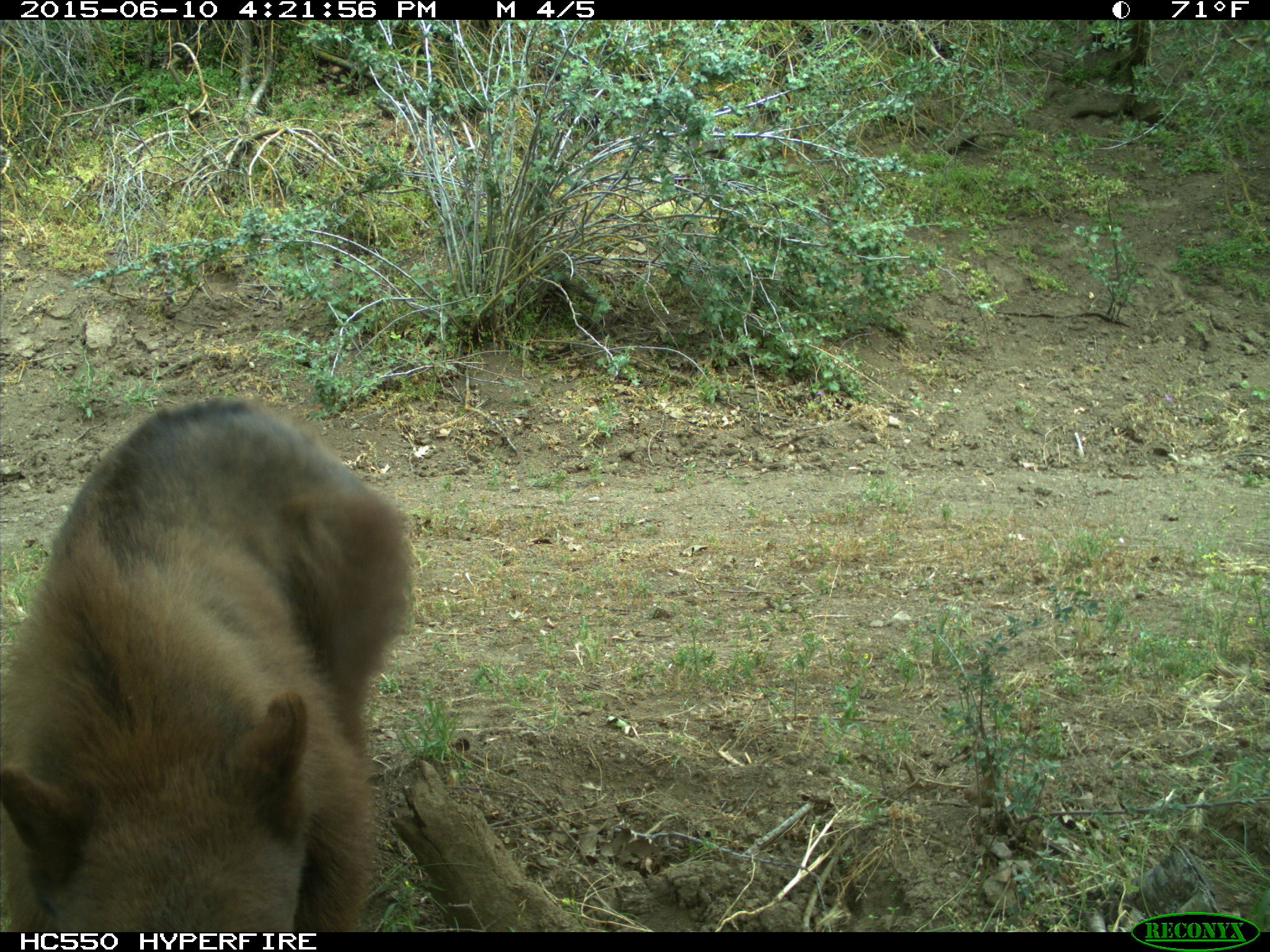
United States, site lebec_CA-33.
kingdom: Animalia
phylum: Chordata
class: Mammalia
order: Carnivora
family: Ursidae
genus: Ursus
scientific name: Ursus americanus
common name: american black bear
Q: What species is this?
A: Ursus americanus (american black bear).